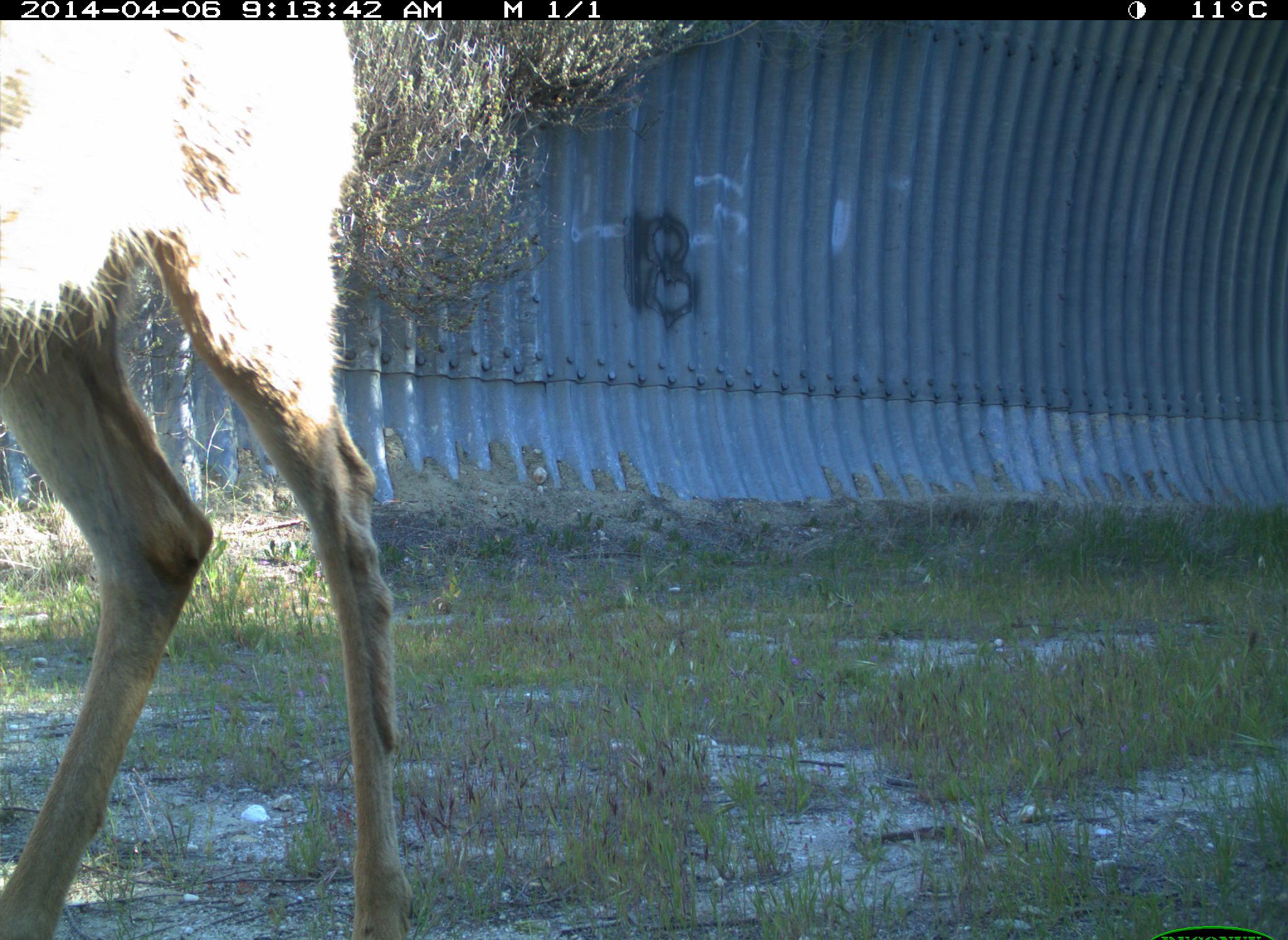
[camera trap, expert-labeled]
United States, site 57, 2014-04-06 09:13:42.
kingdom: Animalia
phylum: Chordata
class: Mammalia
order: Artiodactyla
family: Cervidae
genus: Odocoileus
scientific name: Odocoileus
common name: deer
Deer (Odocoileus).